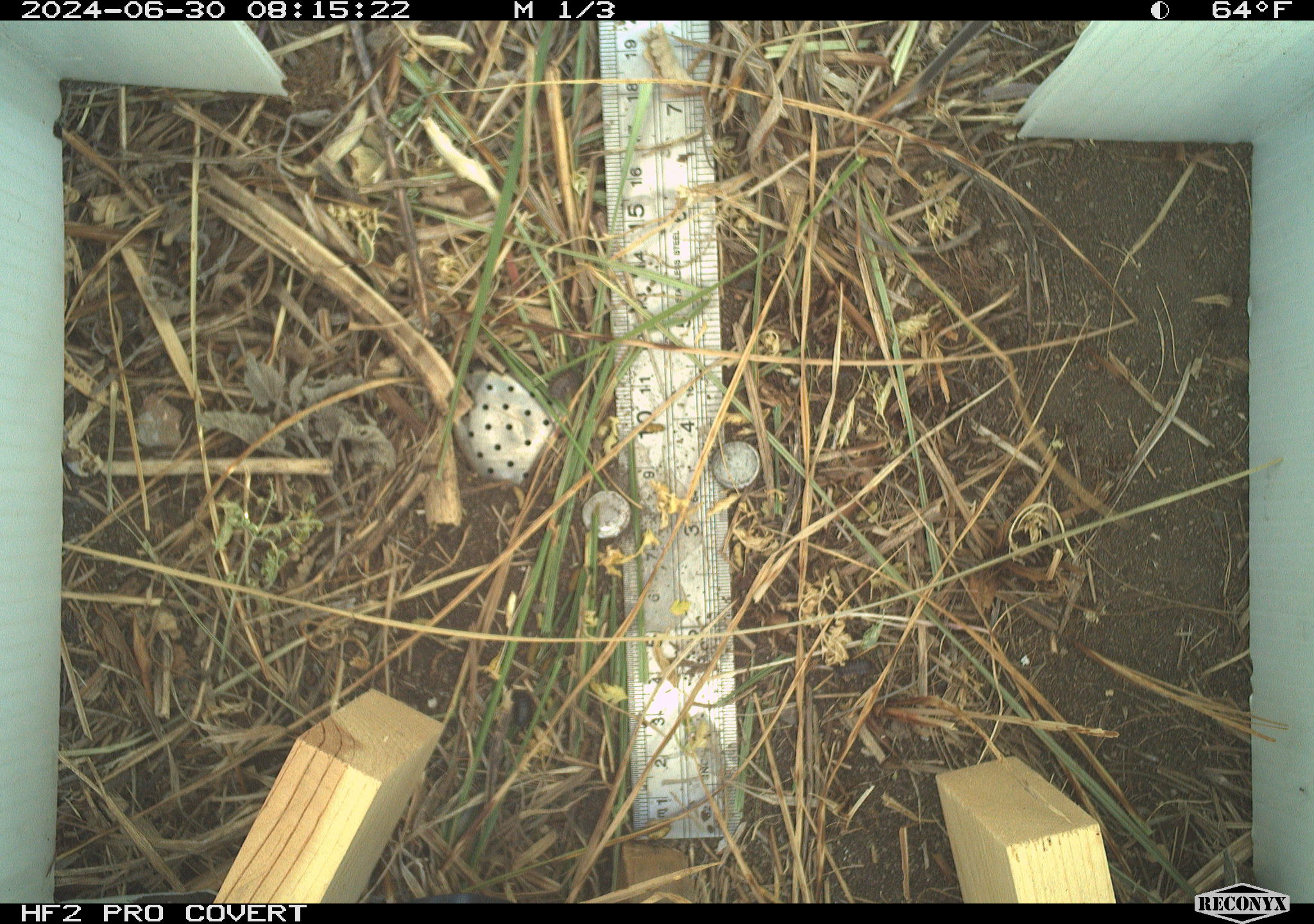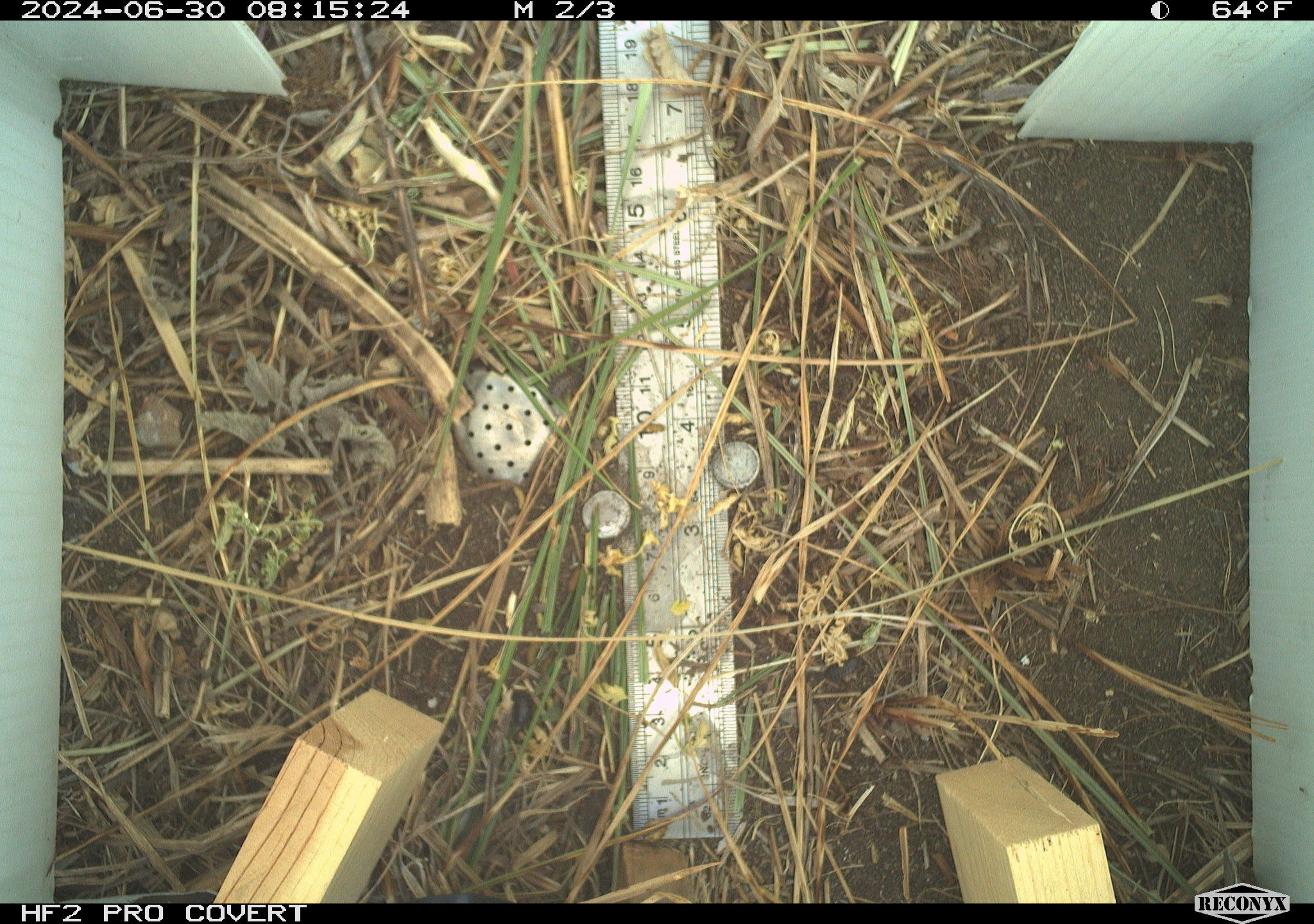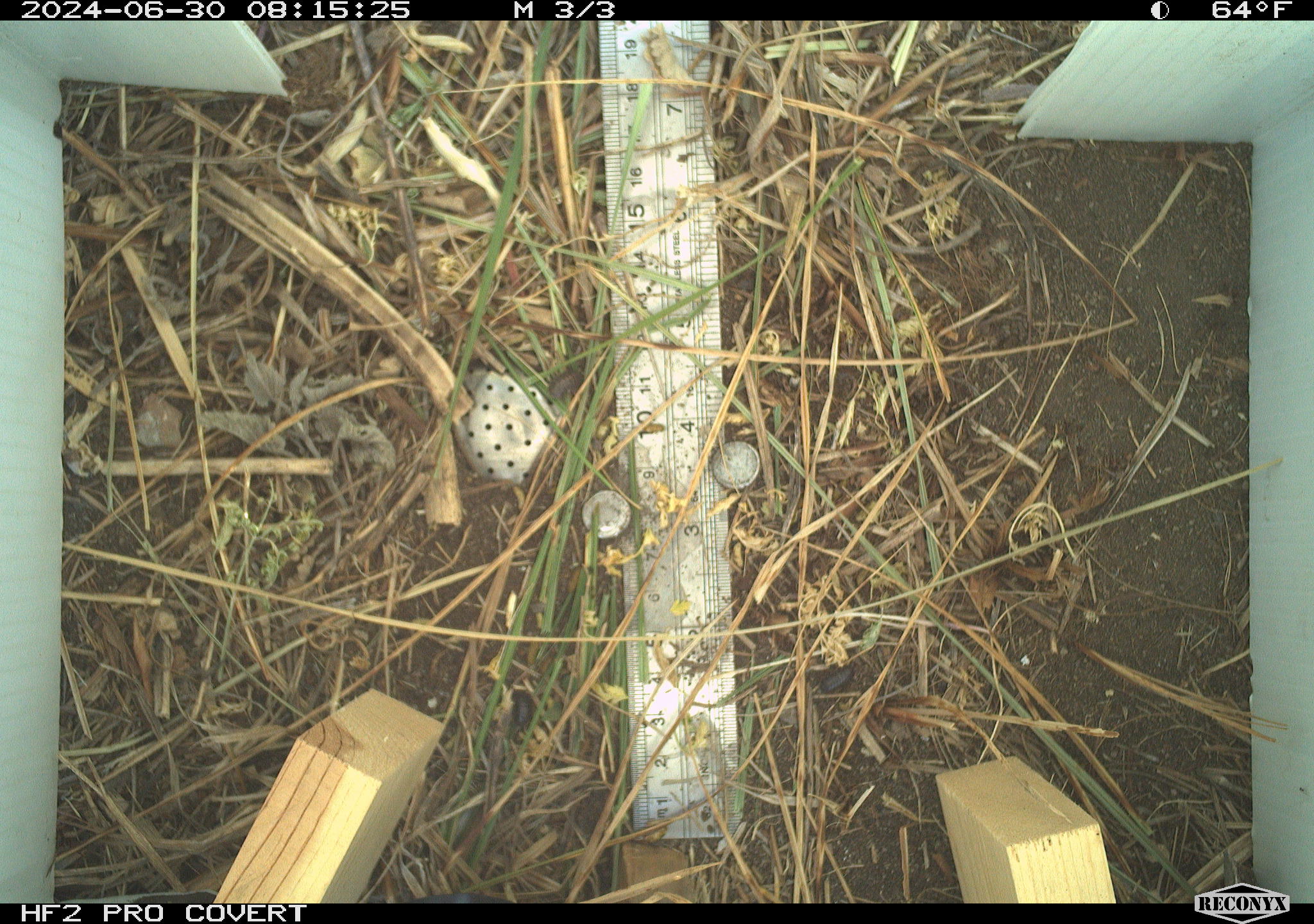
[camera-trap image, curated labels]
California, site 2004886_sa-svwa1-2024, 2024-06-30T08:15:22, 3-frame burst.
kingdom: Animalia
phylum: Arthropoda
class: Malacostraca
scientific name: Malacostraca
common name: amphipods, crabs, isopods, krill, lobsters and shrimps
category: malacostracan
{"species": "malacostracan (amphipods, crabs, isopods, krill, lobsters and shrimps) (Malacostraca)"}